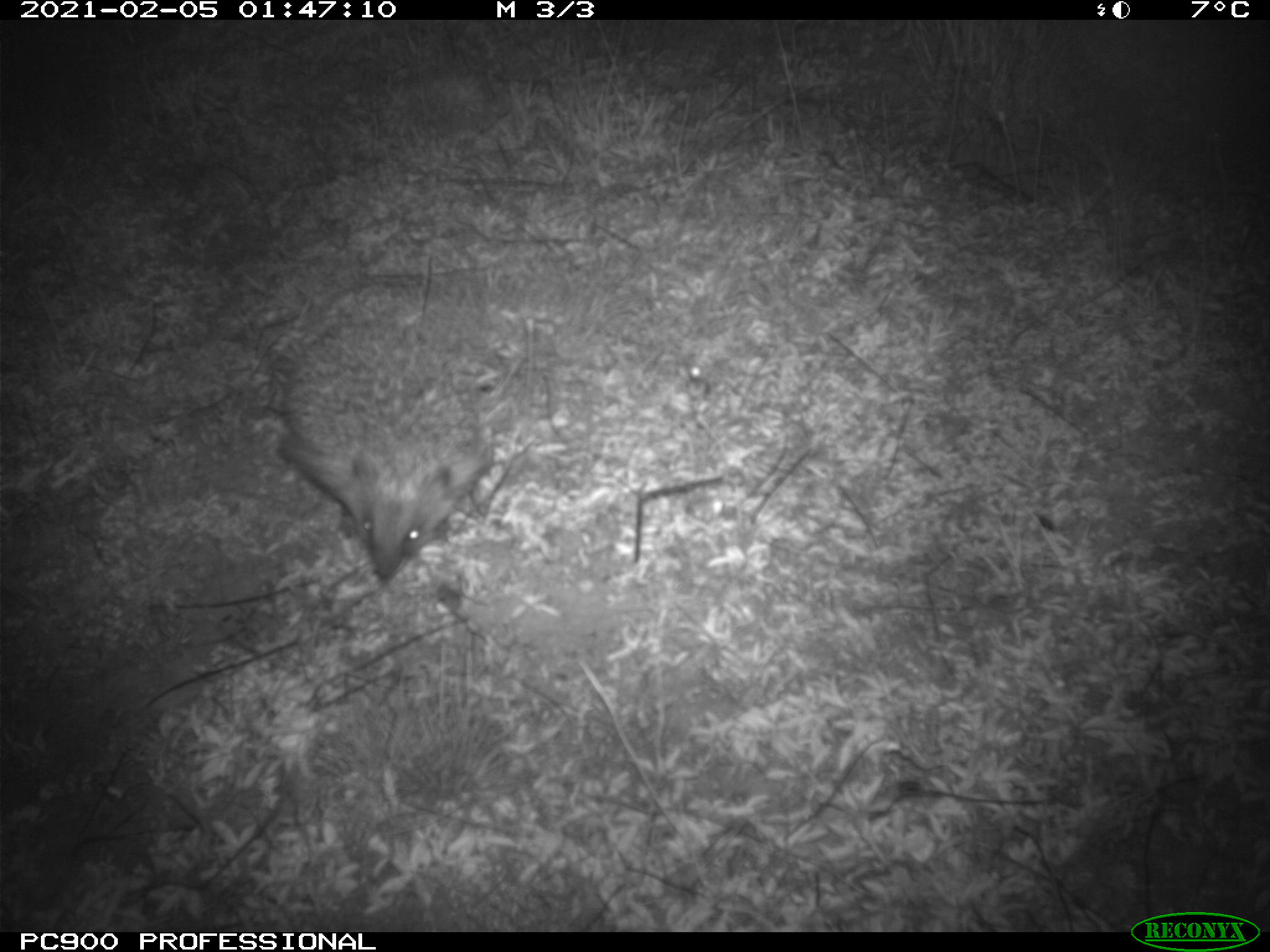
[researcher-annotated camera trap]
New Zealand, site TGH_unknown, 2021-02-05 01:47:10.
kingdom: Animalia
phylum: Chordata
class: Mammalia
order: Eulipotyphla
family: Erinaceidae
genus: Erinaceus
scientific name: Erinaceus europaeus europaeus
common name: european hedgehog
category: hedgehog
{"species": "hedgehog (european hedgehog) (Erinaceus europaeus europaeus)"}